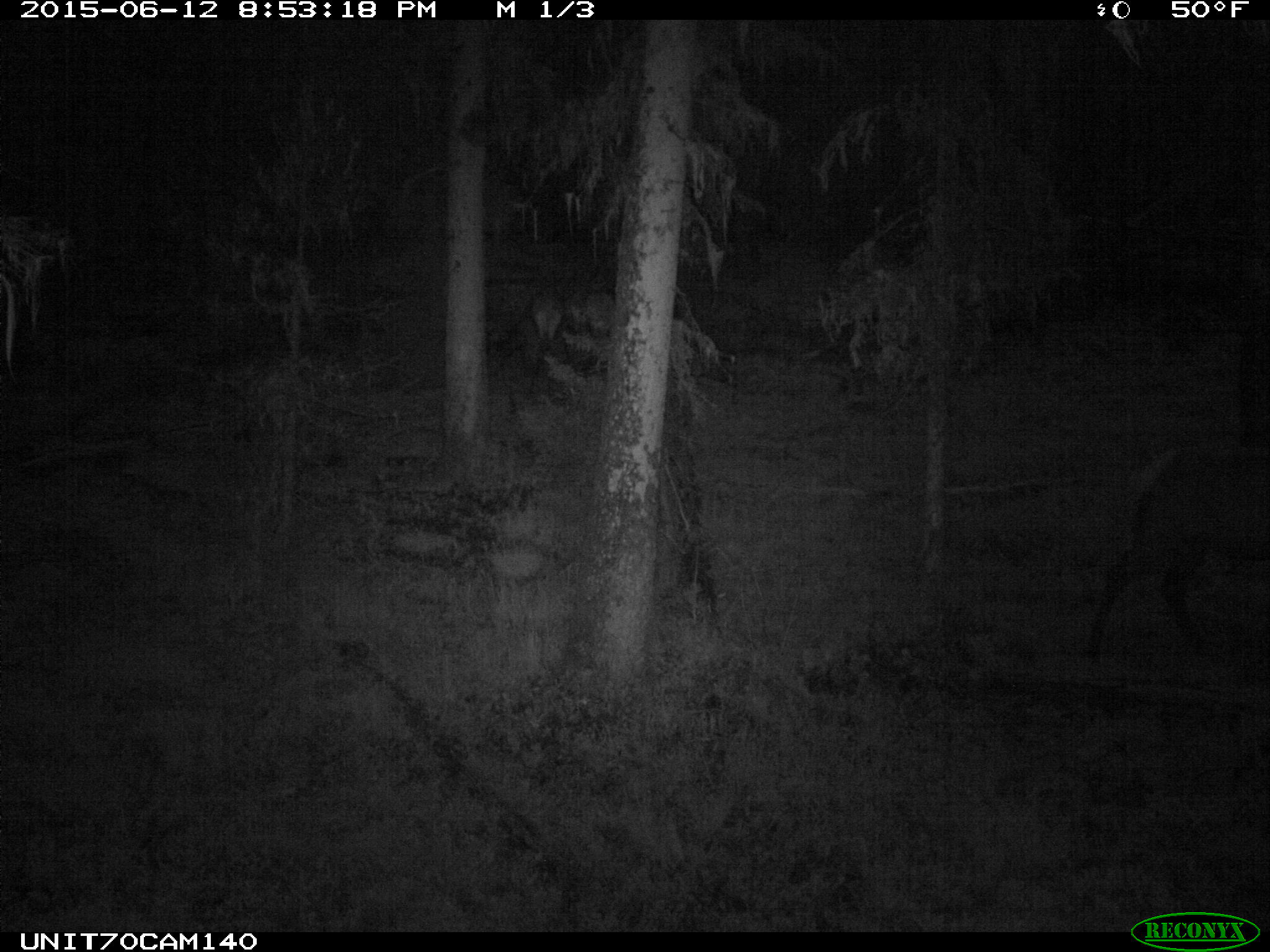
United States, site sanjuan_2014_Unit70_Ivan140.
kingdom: Animalia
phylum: Chordata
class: Mammalia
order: Artiodactyla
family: Cervidae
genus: Cervus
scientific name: Cervus elaphus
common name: red deer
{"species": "Cervus elaphus (red deer)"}